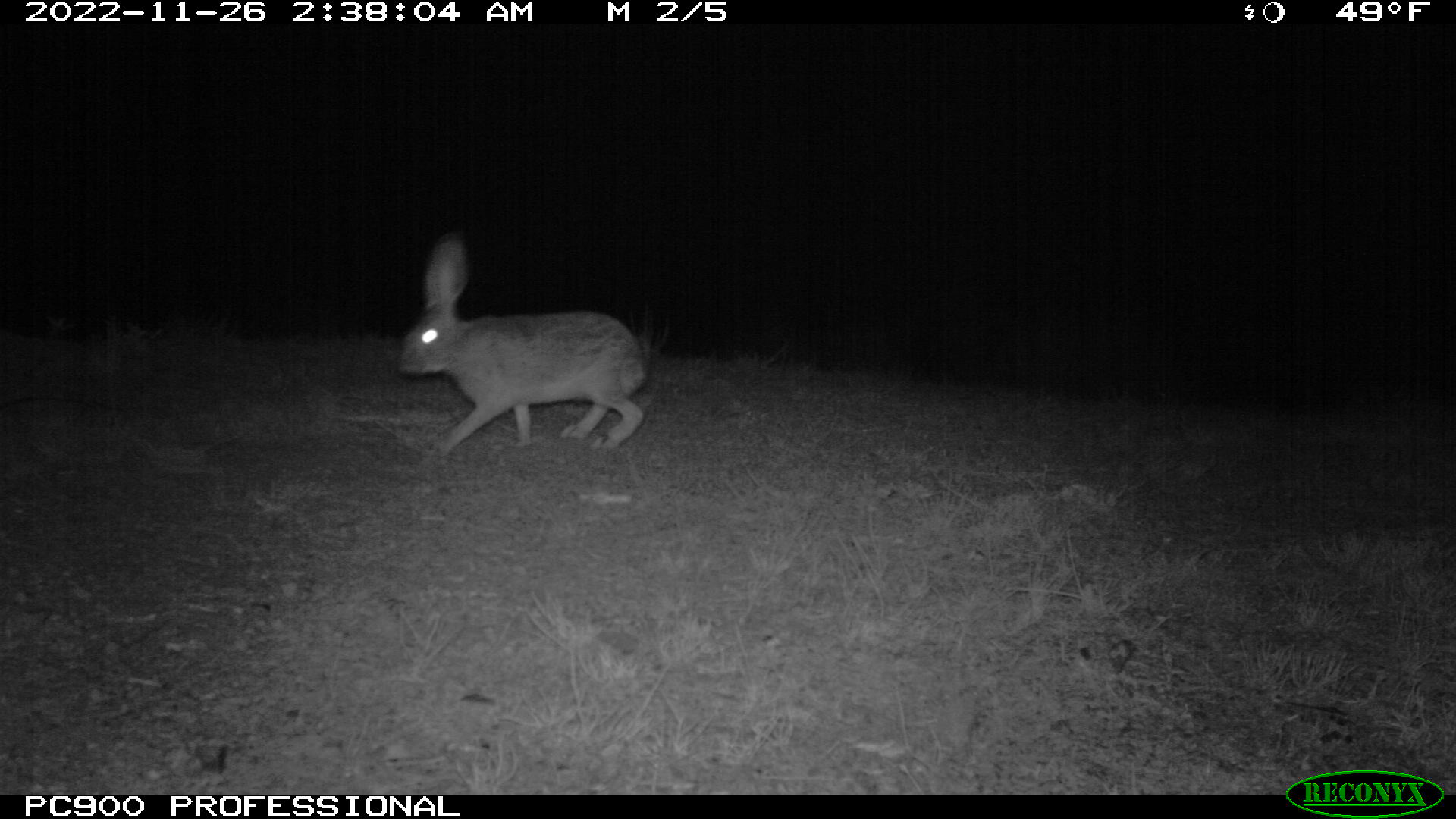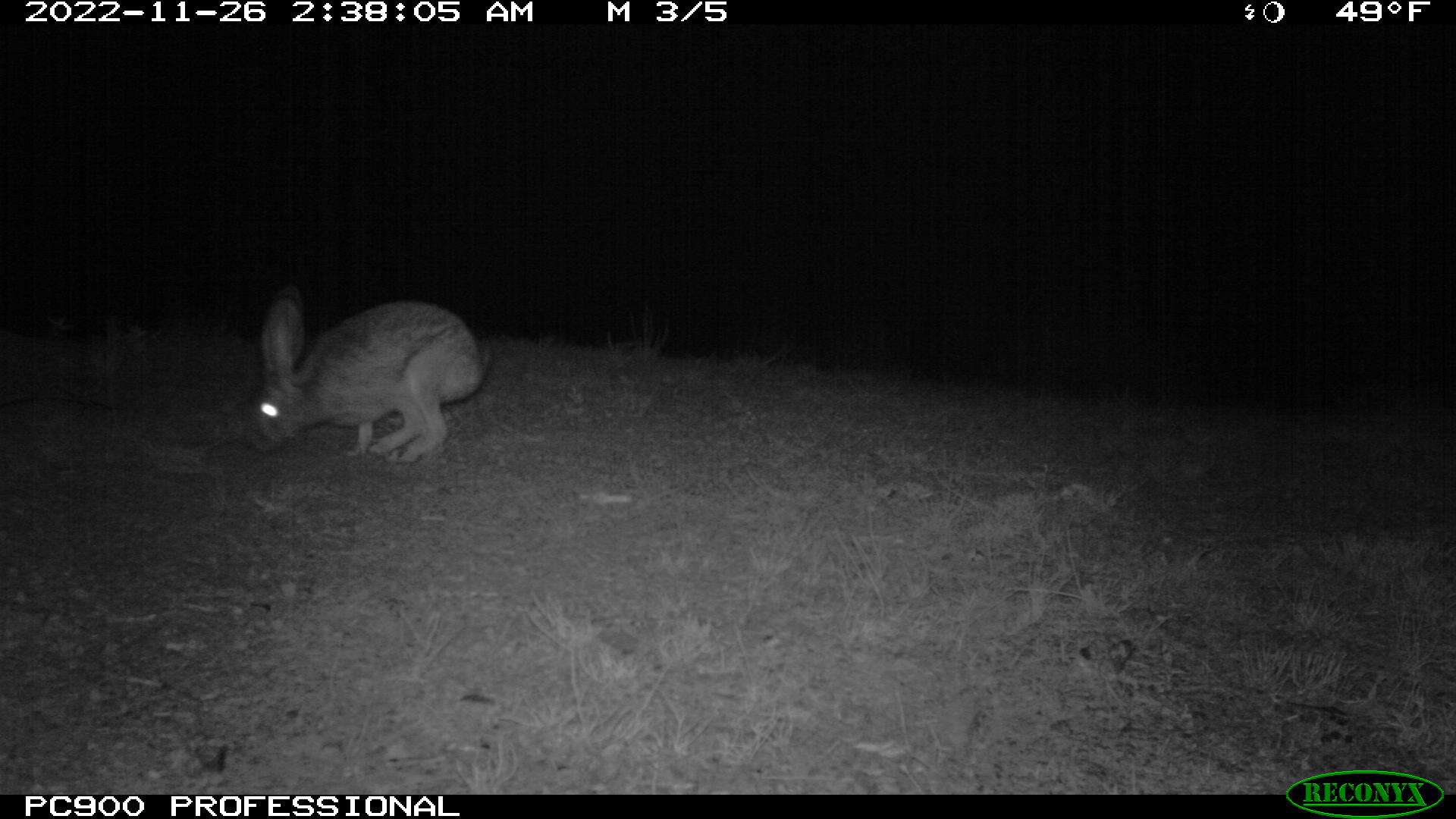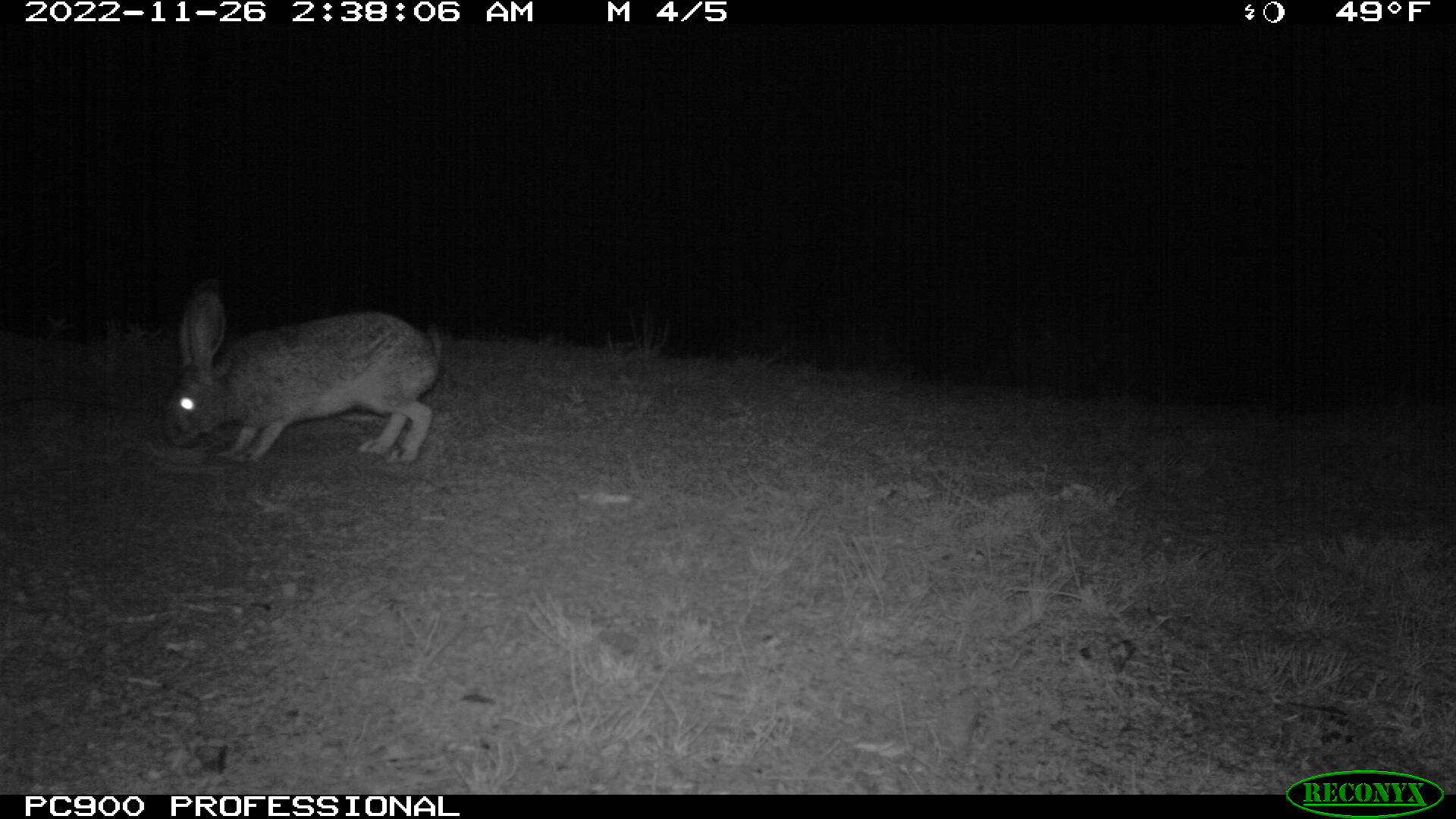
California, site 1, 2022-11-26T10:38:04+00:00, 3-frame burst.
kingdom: Animalia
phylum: Chordata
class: Mammalia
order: Lagomorpha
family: Leporidae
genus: Lepus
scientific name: Lepus californicus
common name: black-tailed jackrabbit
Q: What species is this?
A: Black-tailed jackrabbit (Lepus californicus).